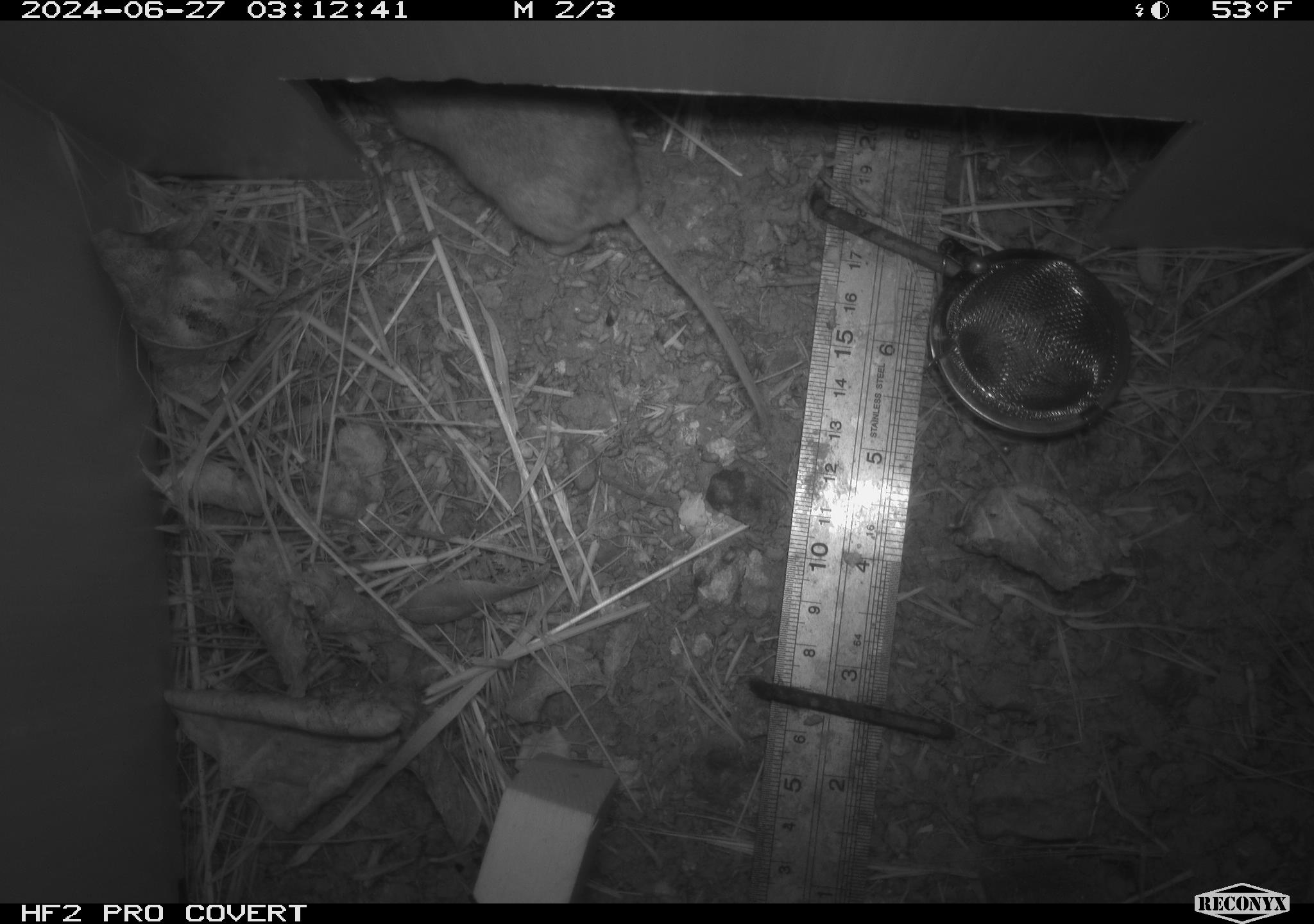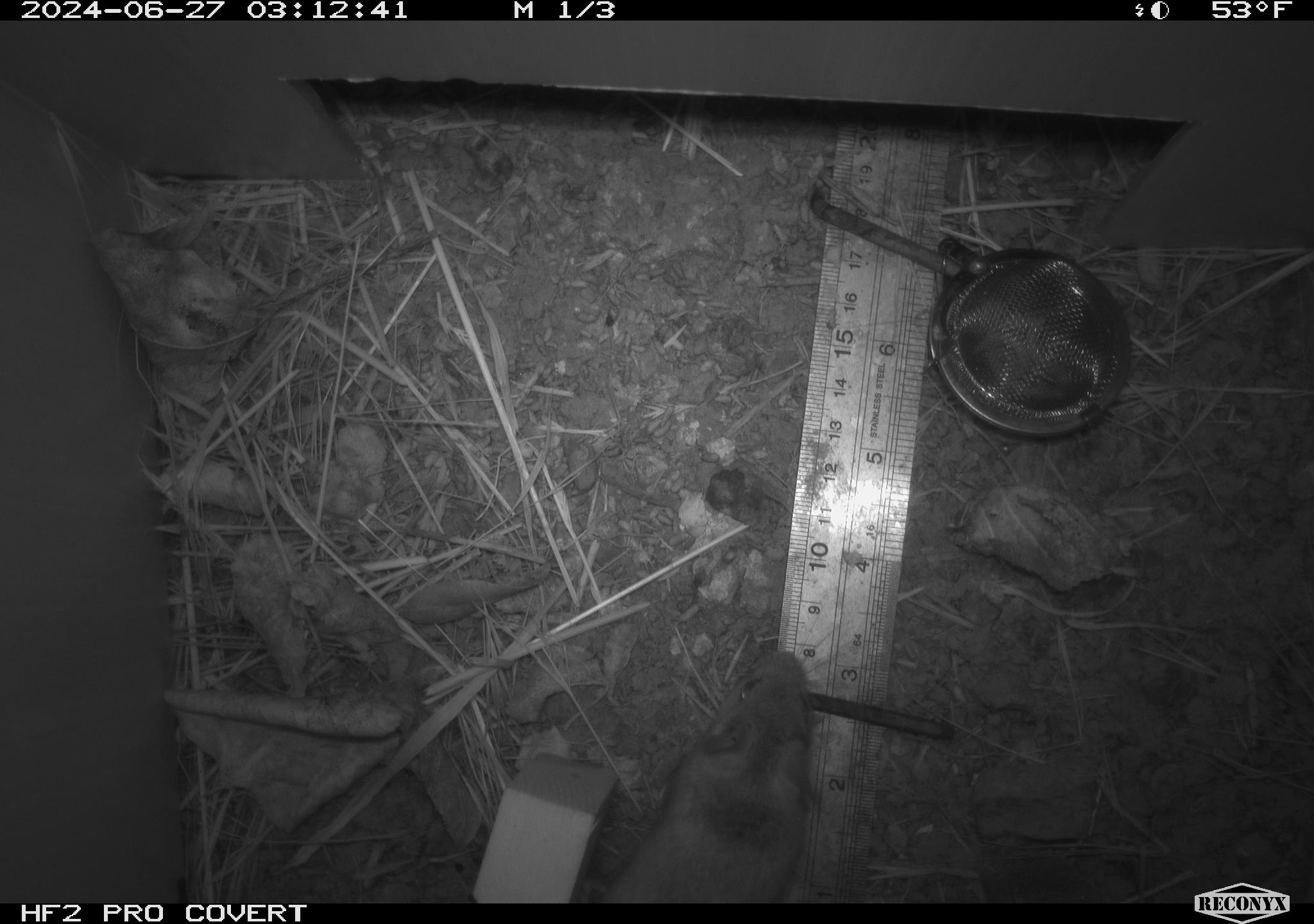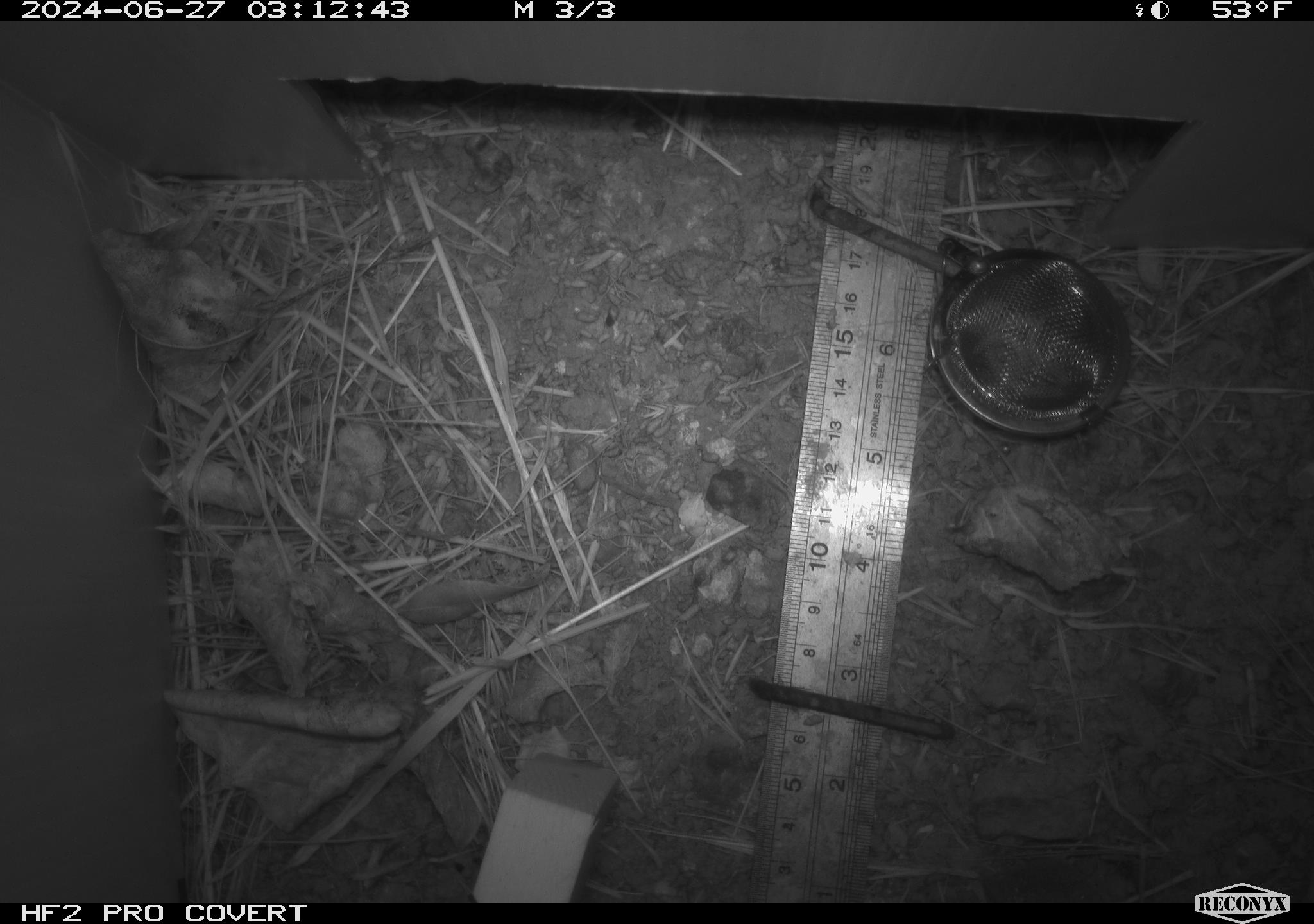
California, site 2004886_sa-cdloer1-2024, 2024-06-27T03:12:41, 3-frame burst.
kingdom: Animalia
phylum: Chordata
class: Mammalia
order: Rodentia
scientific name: Rodentia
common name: mouse species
Mouse species (Rodentia).